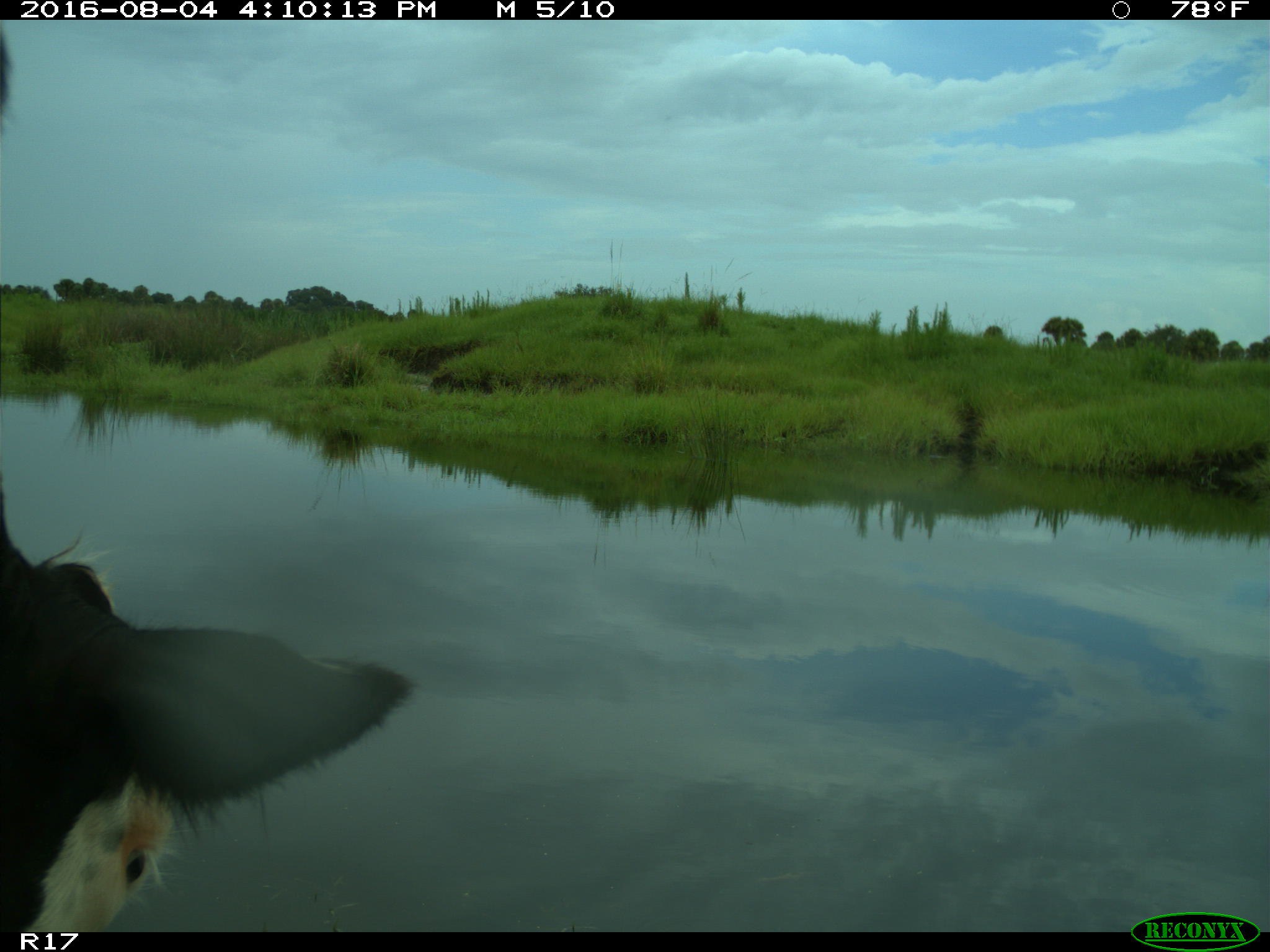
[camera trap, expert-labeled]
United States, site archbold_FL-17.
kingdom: Animalia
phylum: Chordata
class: Mammalia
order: Artiodactyla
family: Bovidae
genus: Bos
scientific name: Bos taurus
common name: domestic cow